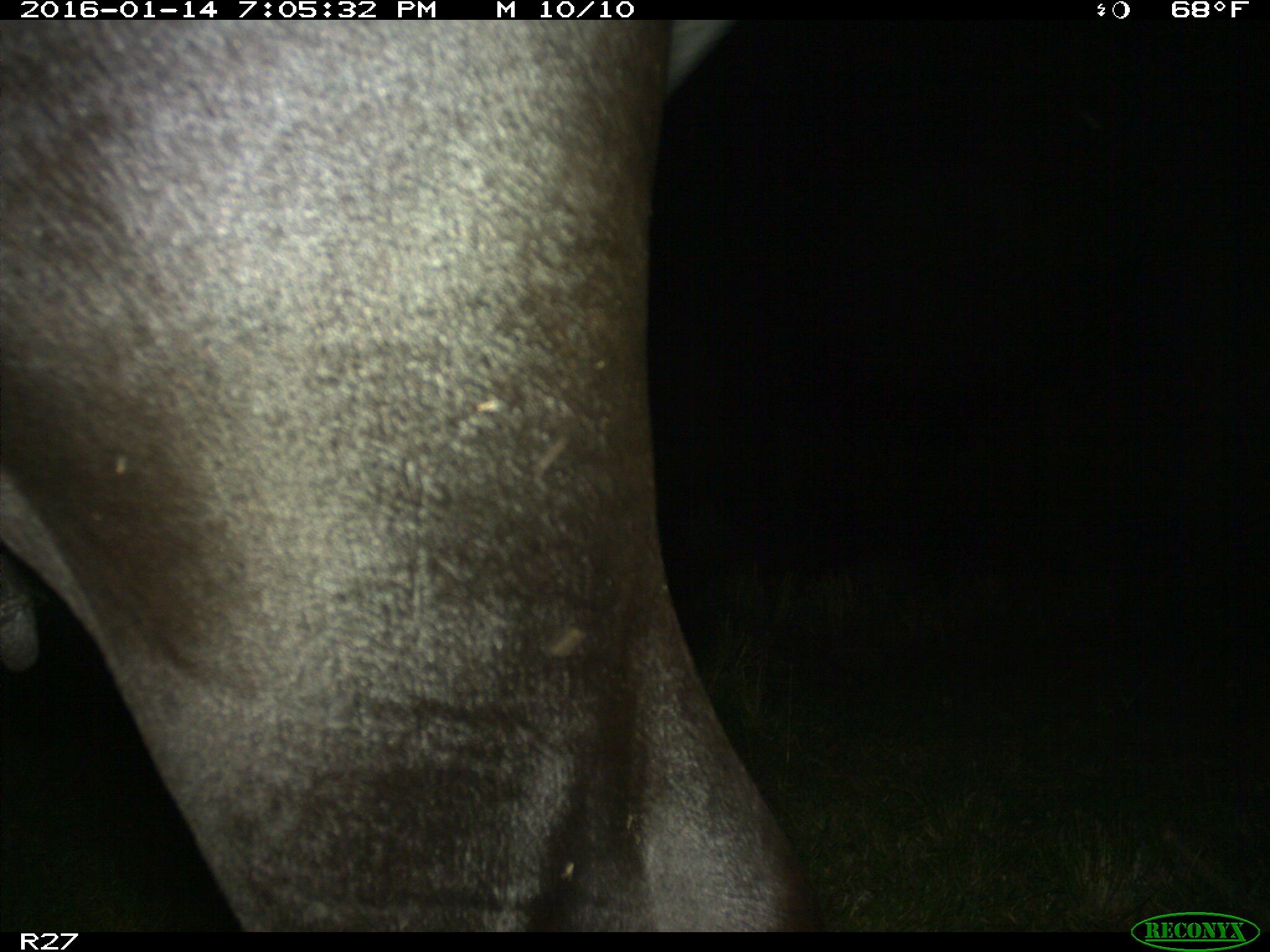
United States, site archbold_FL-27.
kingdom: Animalia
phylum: Chordata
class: Mammalia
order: Artiodactyla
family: Bovidae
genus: Bos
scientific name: Bos taurus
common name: domestic cow